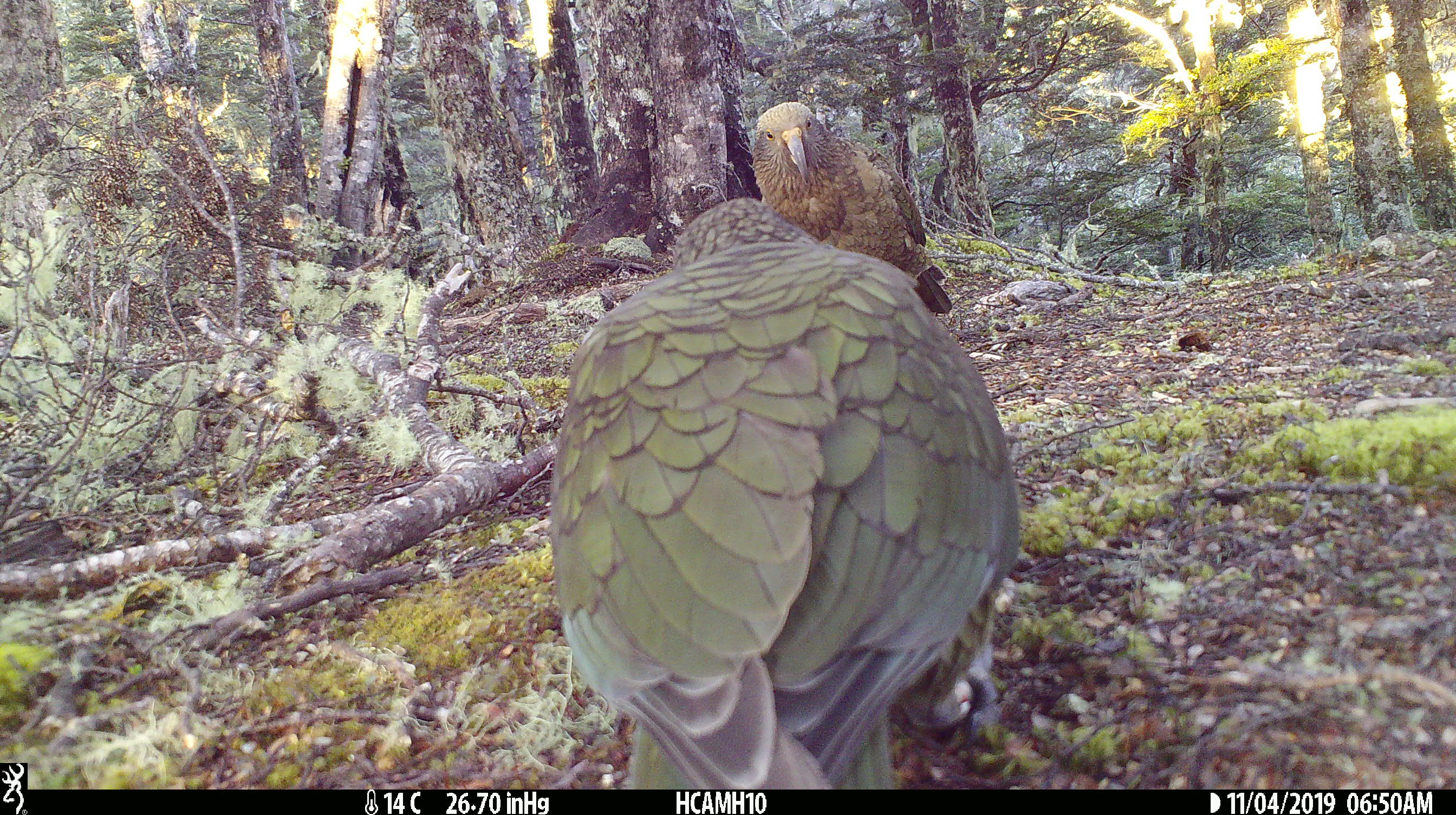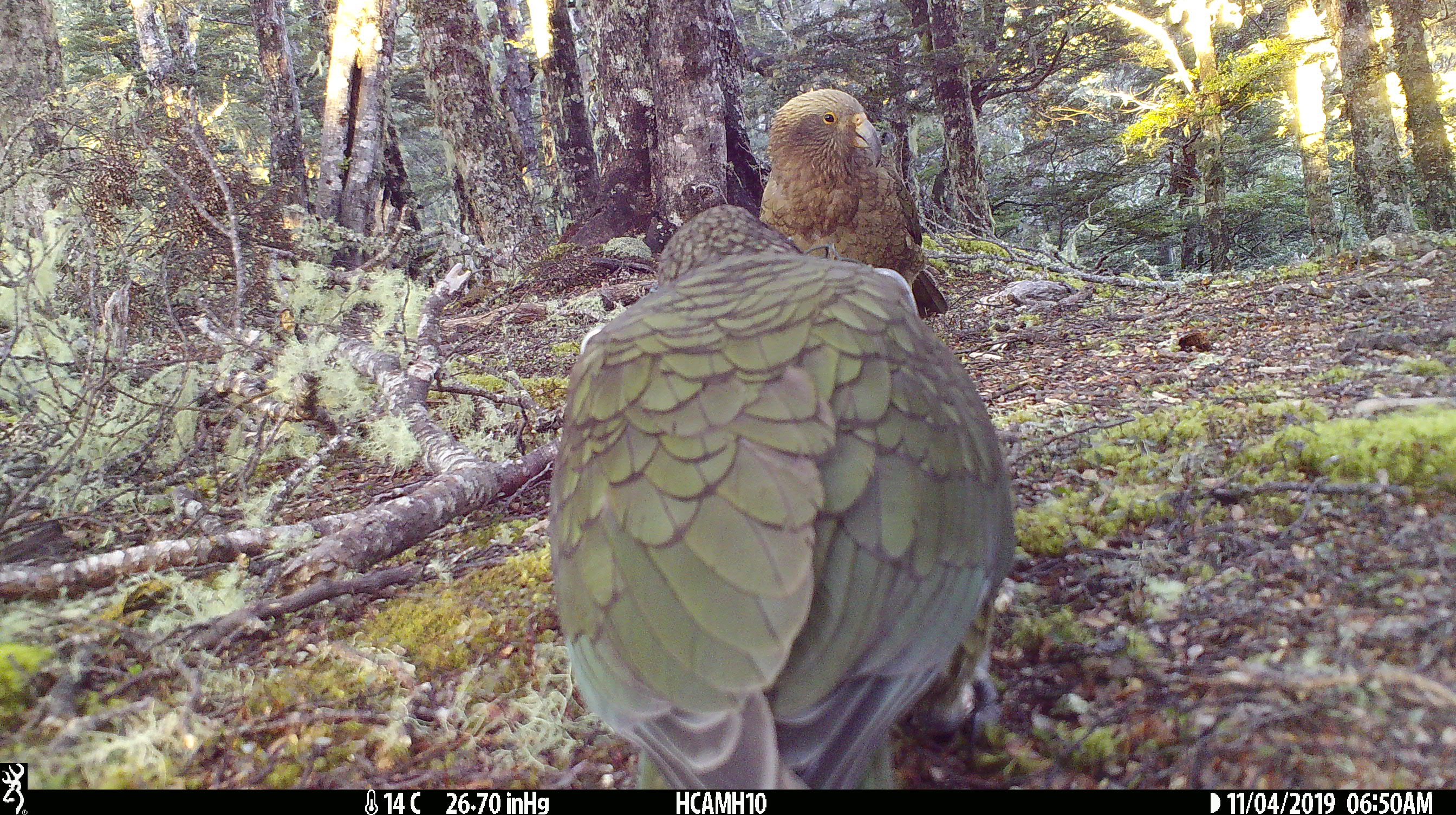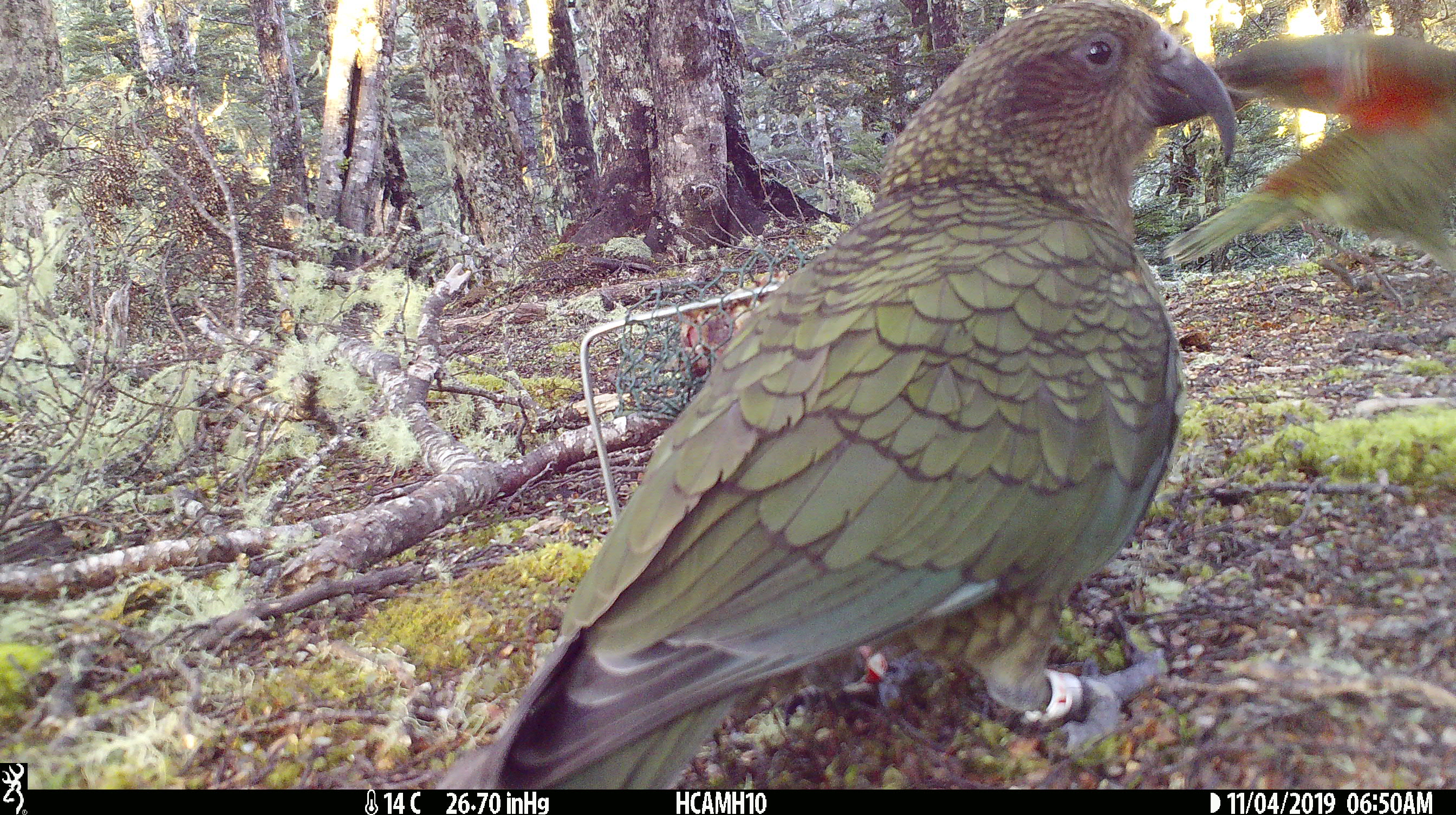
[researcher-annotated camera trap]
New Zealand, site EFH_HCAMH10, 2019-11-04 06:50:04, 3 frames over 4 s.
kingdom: Animalia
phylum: Chordata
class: Aves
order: Psittaciformes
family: Strigopidae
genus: Nestor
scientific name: Nestor notabilis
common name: kea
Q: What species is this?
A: Kea (Nestor notabilis).